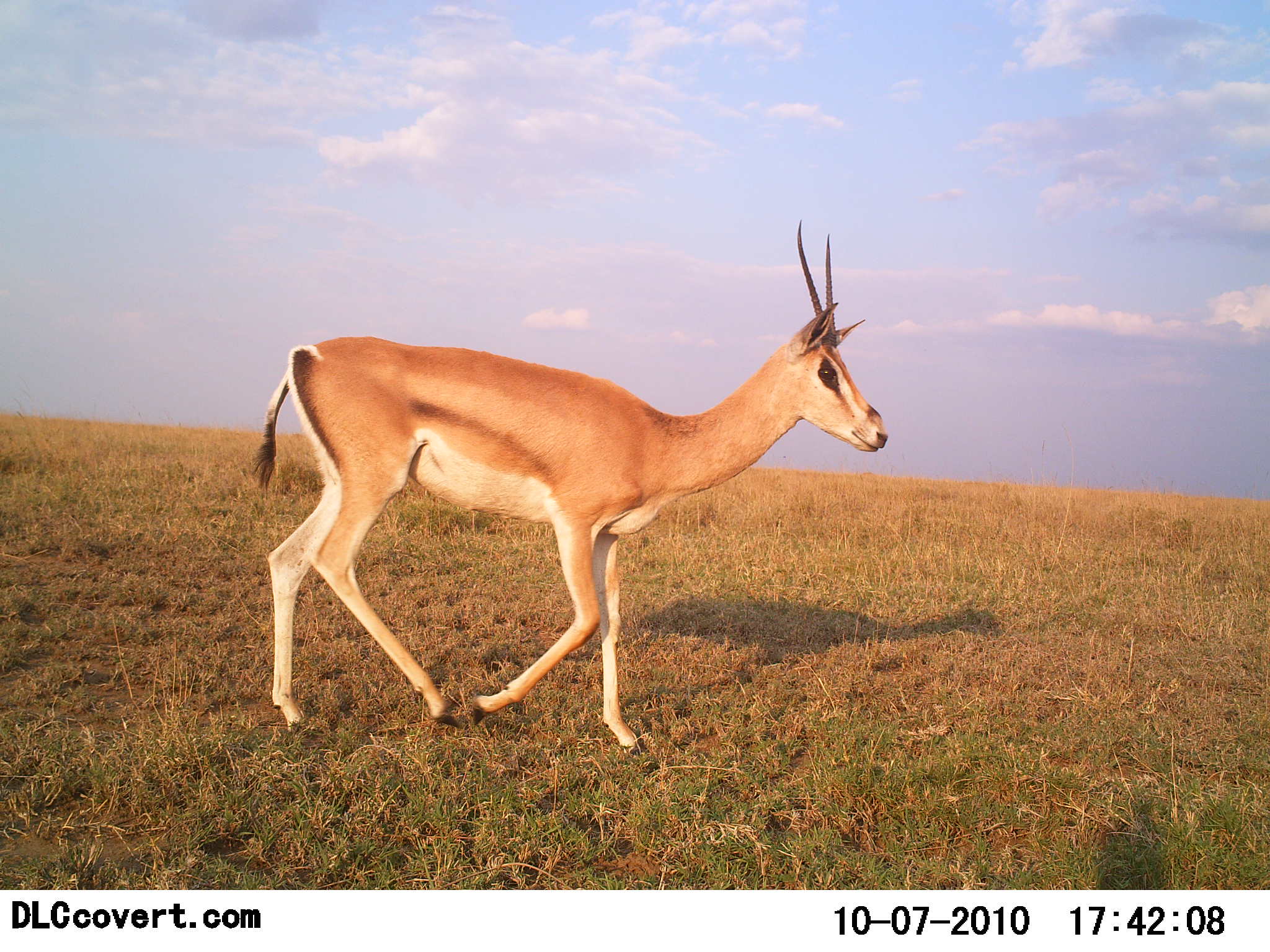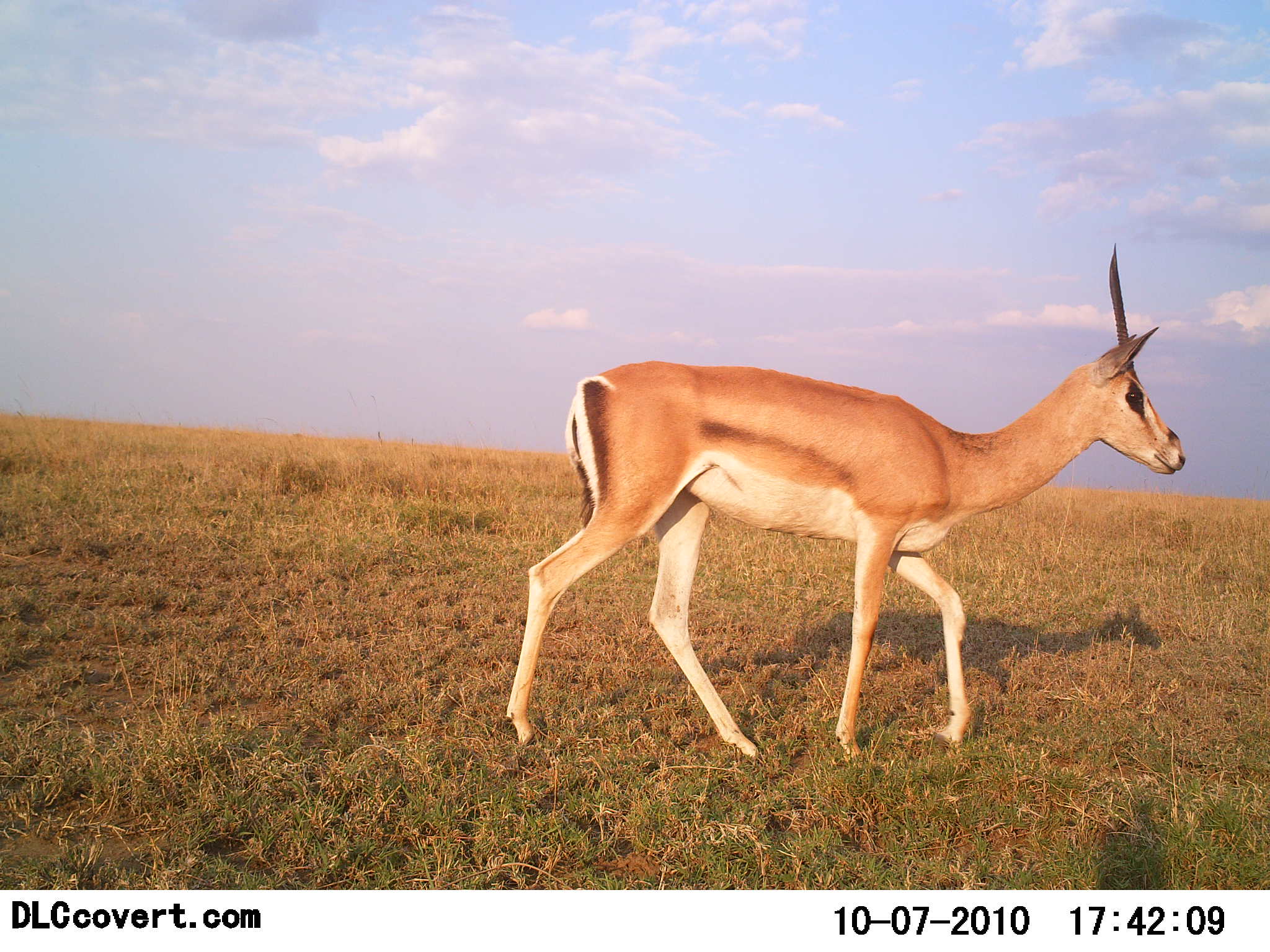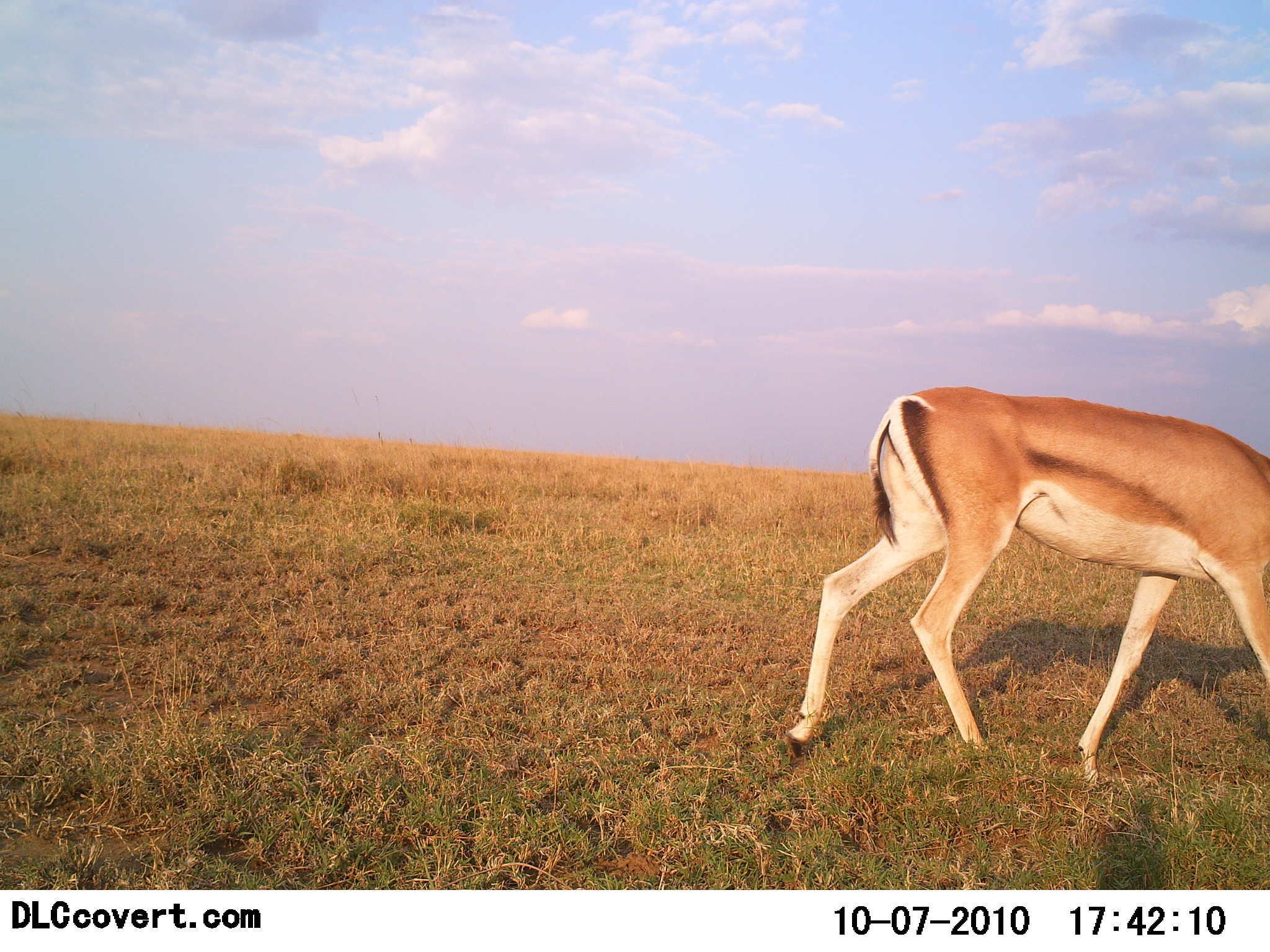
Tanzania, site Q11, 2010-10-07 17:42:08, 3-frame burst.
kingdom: Animalia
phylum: Chordata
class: Mammalia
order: Artiodactyla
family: Bovidae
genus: Nanger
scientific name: Nanger granti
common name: grant's gazelle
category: gazellegrants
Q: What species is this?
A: Gazellegrants (grant's gazelle) (Nanger granti).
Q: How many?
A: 1.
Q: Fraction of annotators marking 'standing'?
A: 14%.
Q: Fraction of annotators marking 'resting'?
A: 0%.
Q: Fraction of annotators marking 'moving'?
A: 93%.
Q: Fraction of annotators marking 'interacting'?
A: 0%.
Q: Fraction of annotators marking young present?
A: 0%.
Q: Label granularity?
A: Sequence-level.